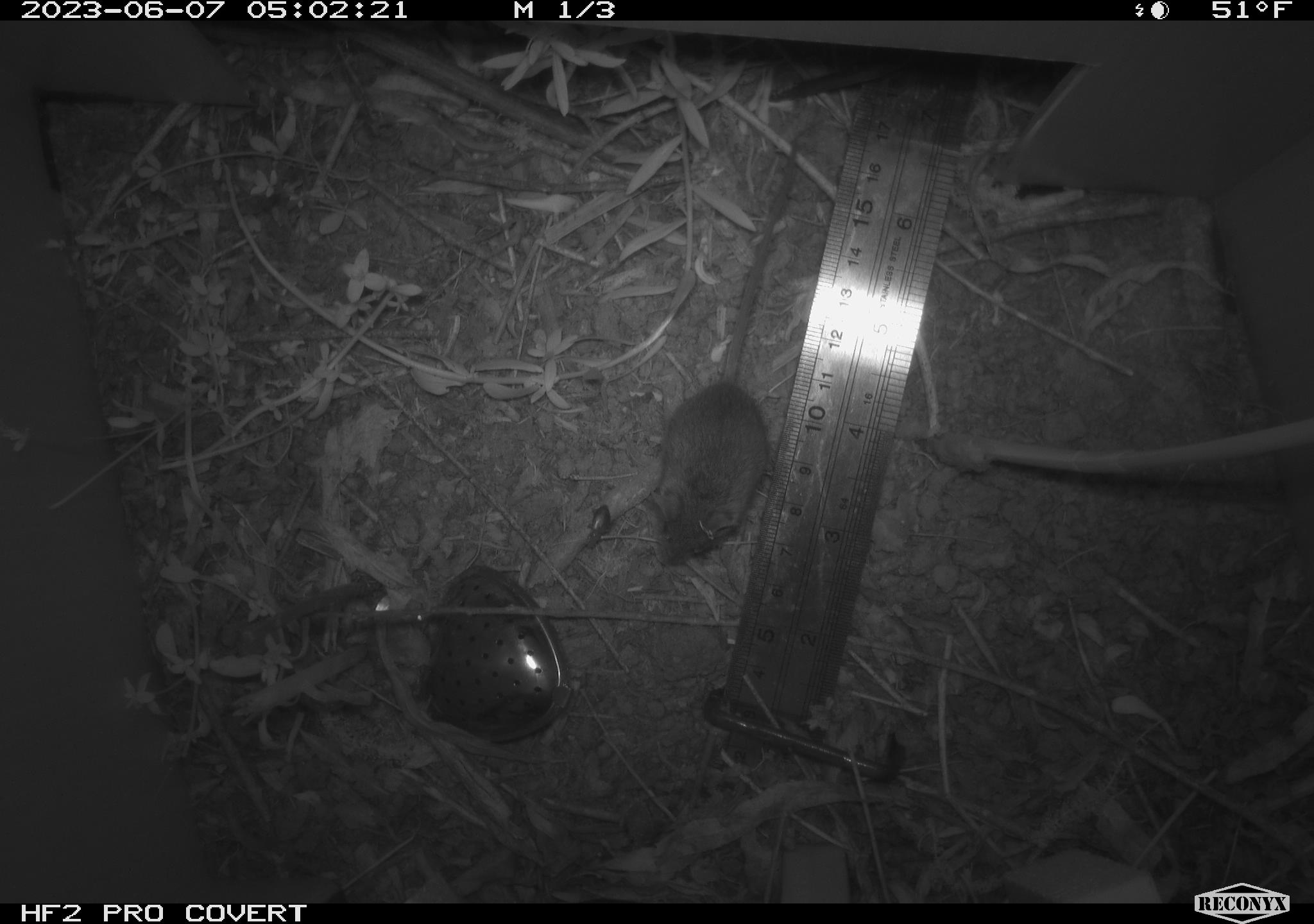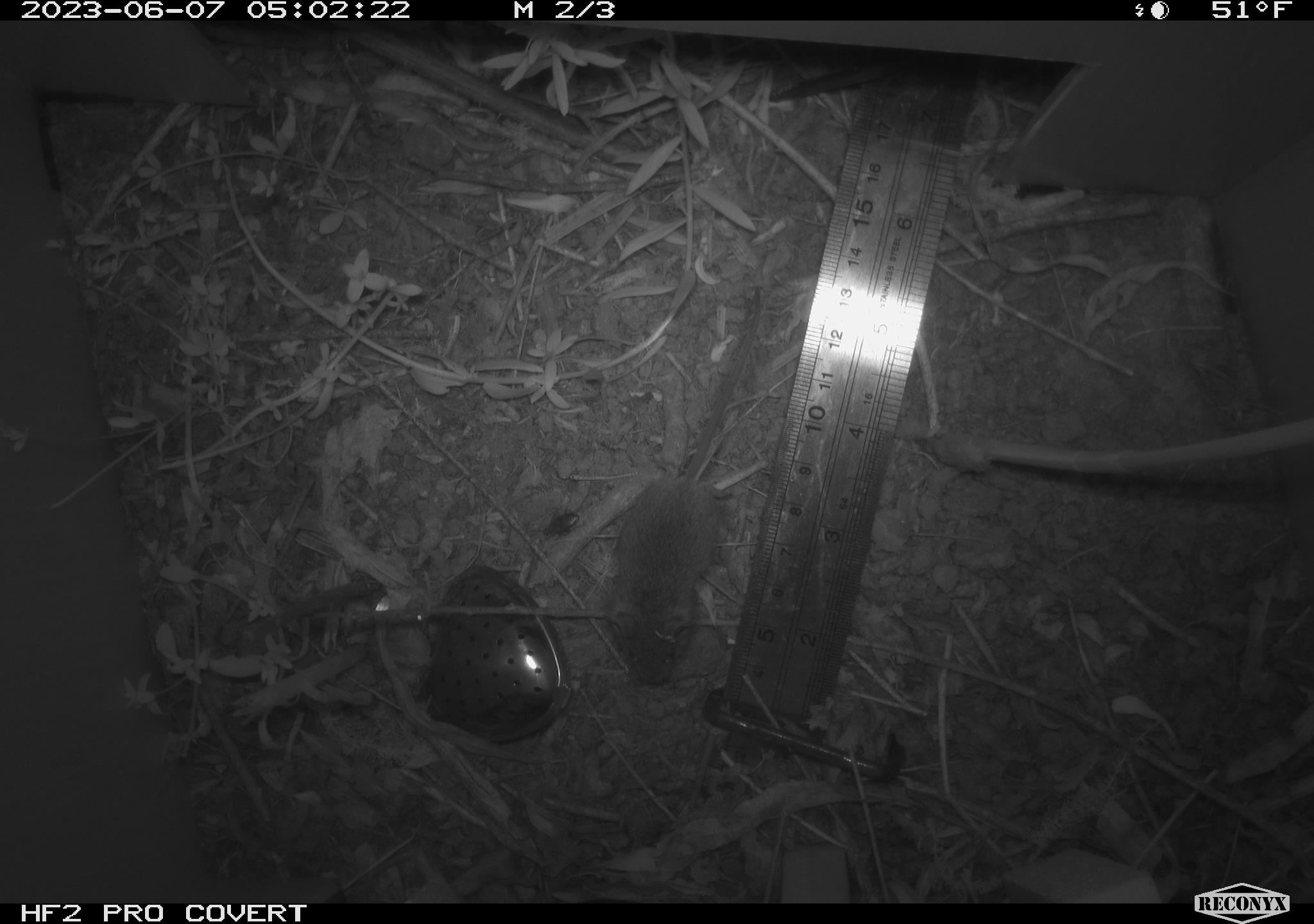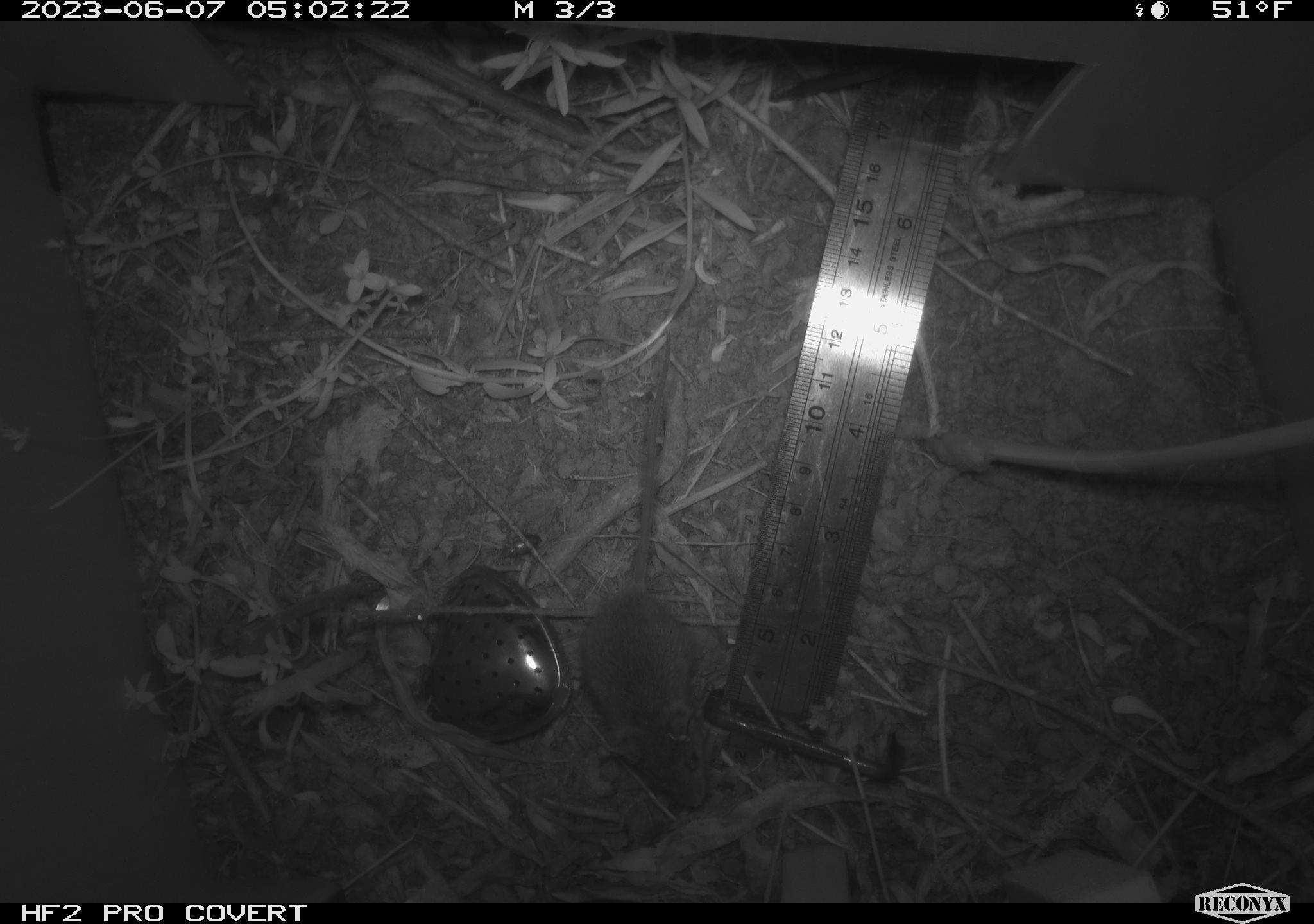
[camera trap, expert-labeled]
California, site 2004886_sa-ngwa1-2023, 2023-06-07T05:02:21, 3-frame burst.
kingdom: Animalia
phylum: Chordata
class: Mammalia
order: Rodentia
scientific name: Rodentia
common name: mouse species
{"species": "mouse species (Rodentia)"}